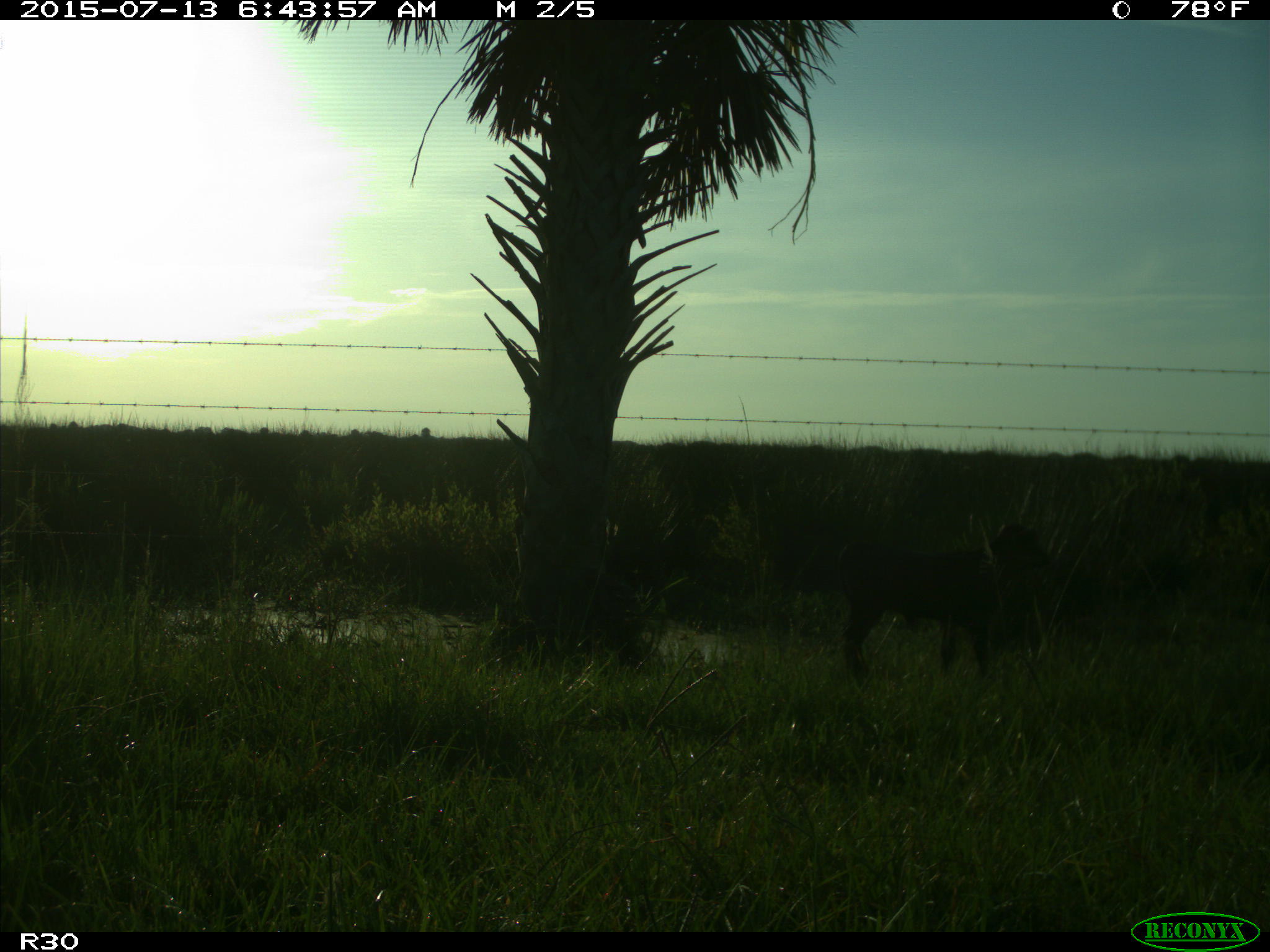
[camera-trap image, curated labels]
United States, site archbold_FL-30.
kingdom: Animalia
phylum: Chordata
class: Mammalia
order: Artiodactyla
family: Bovidae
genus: Bos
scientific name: Bos taurus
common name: domestic cow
Bos taurus (domestic cow).